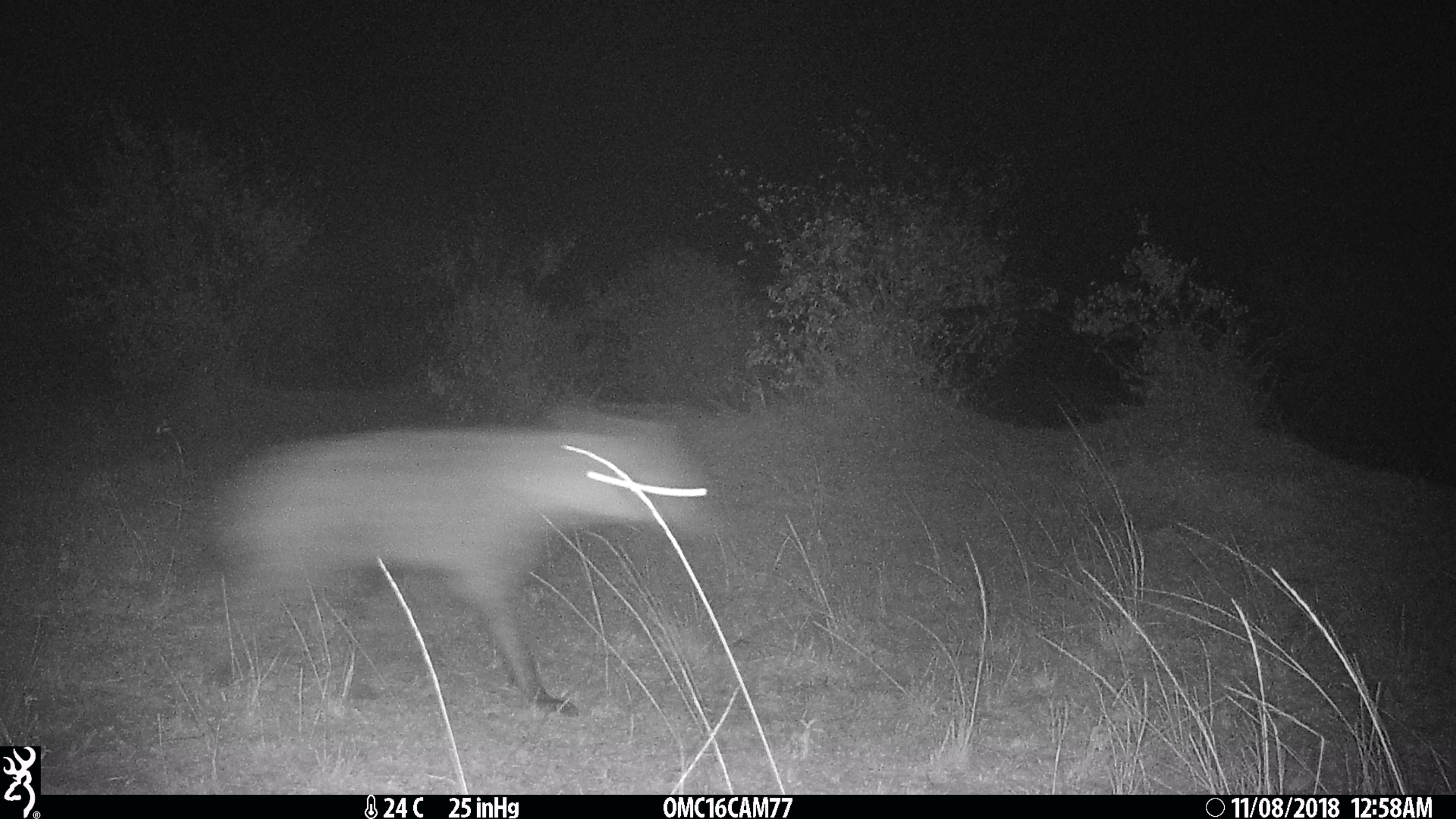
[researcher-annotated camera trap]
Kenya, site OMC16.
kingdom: Animalia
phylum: Chordata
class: Mammalia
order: Carnivora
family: Hyaenidae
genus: Crocuta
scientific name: Crocuta crocuta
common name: spotted hyena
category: hyena spotted